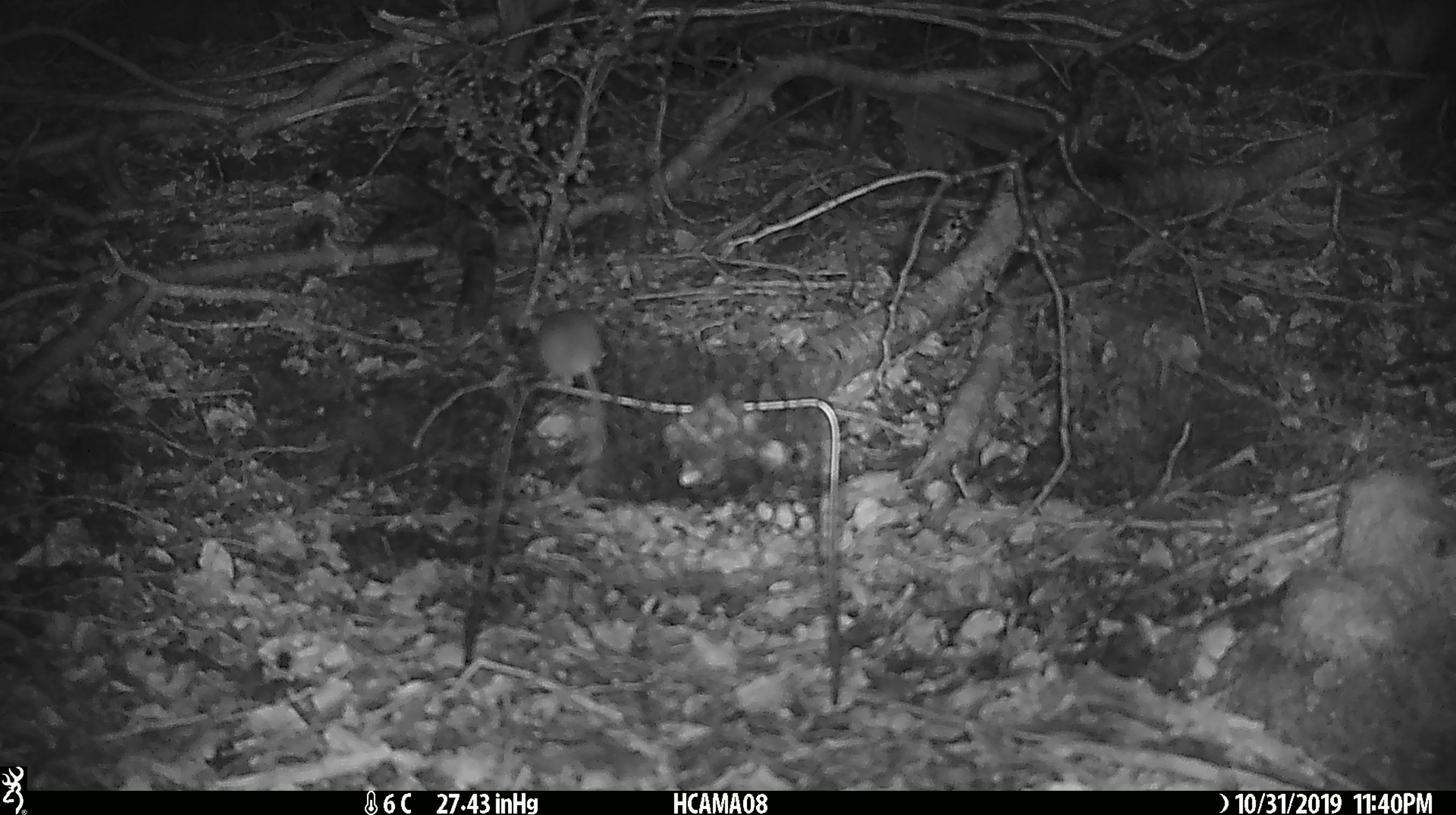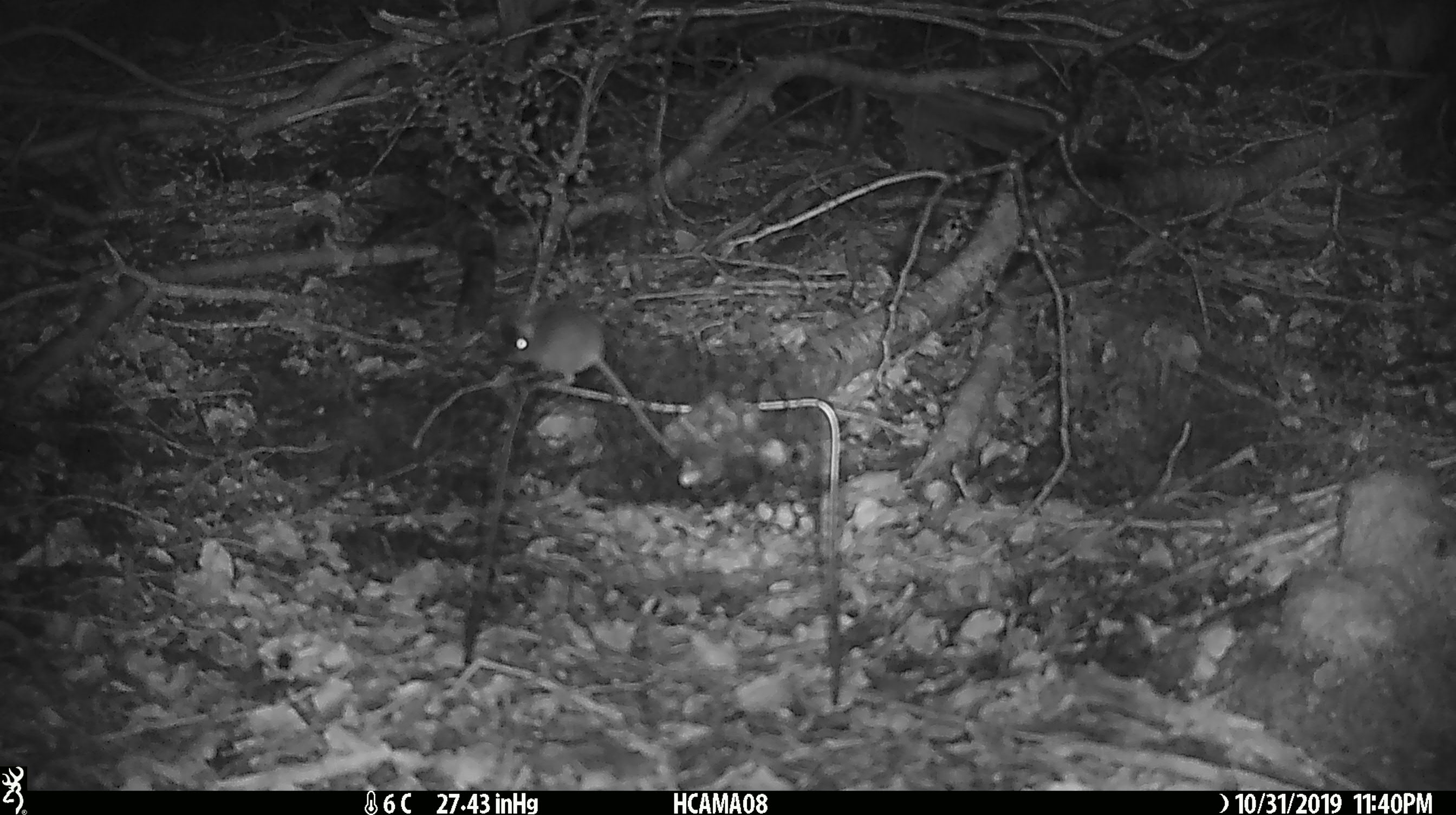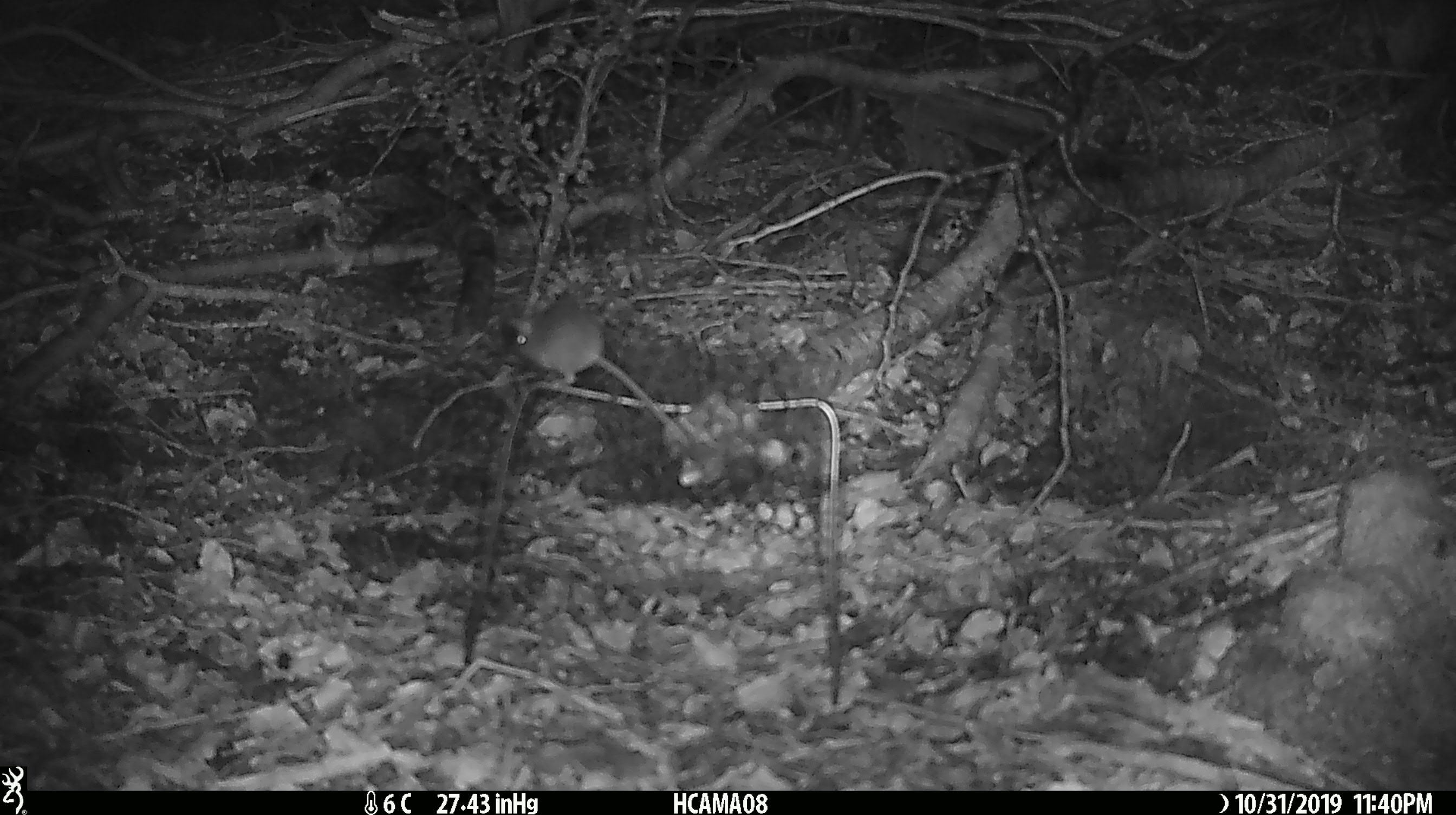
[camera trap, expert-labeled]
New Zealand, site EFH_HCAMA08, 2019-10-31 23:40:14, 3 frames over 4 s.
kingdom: Animalia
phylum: Chordata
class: Mammalia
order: Rodentia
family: Muridae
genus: Mus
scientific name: Mus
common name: mouse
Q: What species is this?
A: Mouse (Mus).